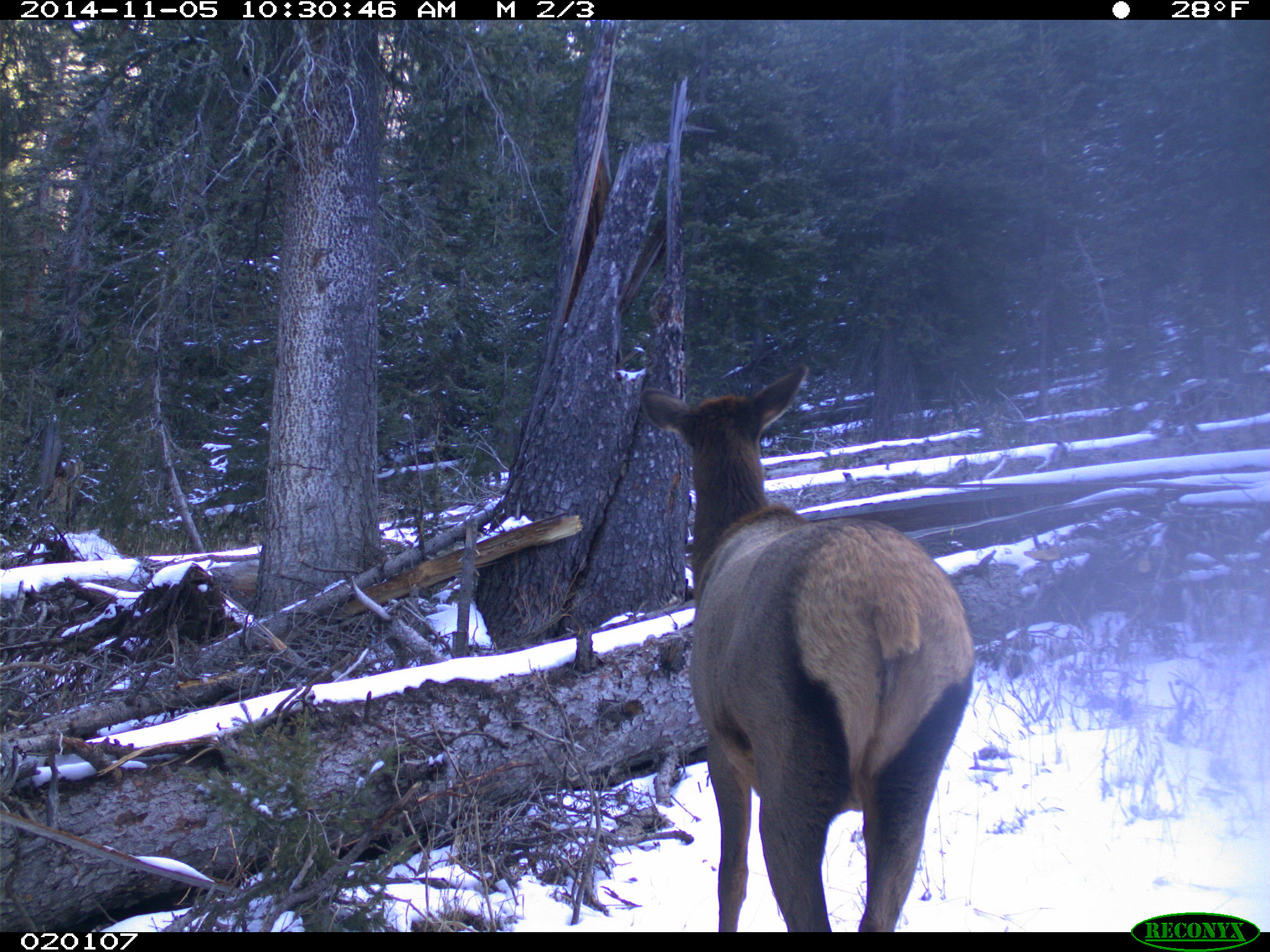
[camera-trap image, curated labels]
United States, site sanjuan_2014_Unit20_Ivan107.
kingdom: Animalia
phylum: Chordata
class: Mammalia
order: Artiodactyla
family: Cervidae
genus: Cervus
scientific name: Cervus elaphus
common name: red deer